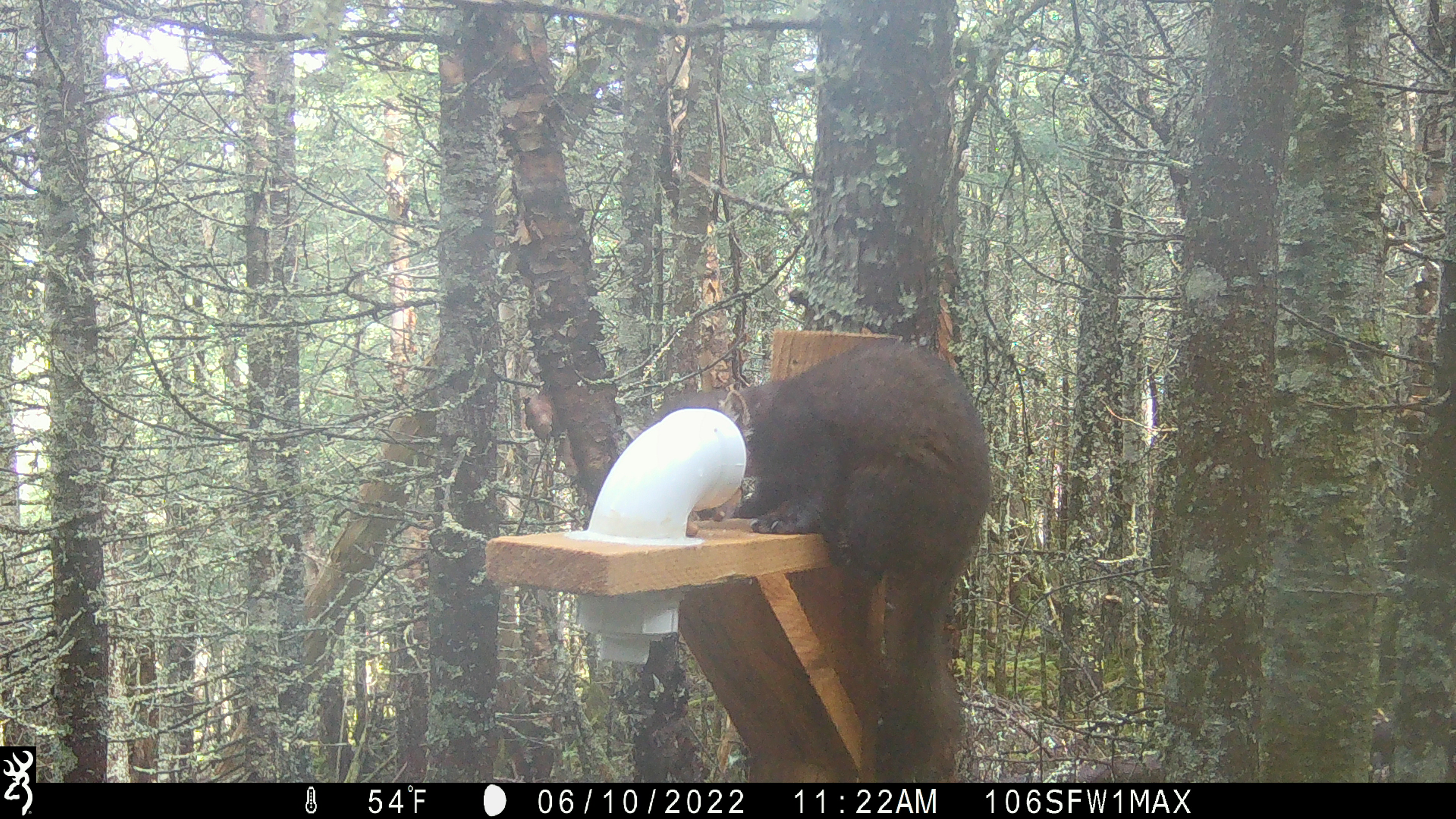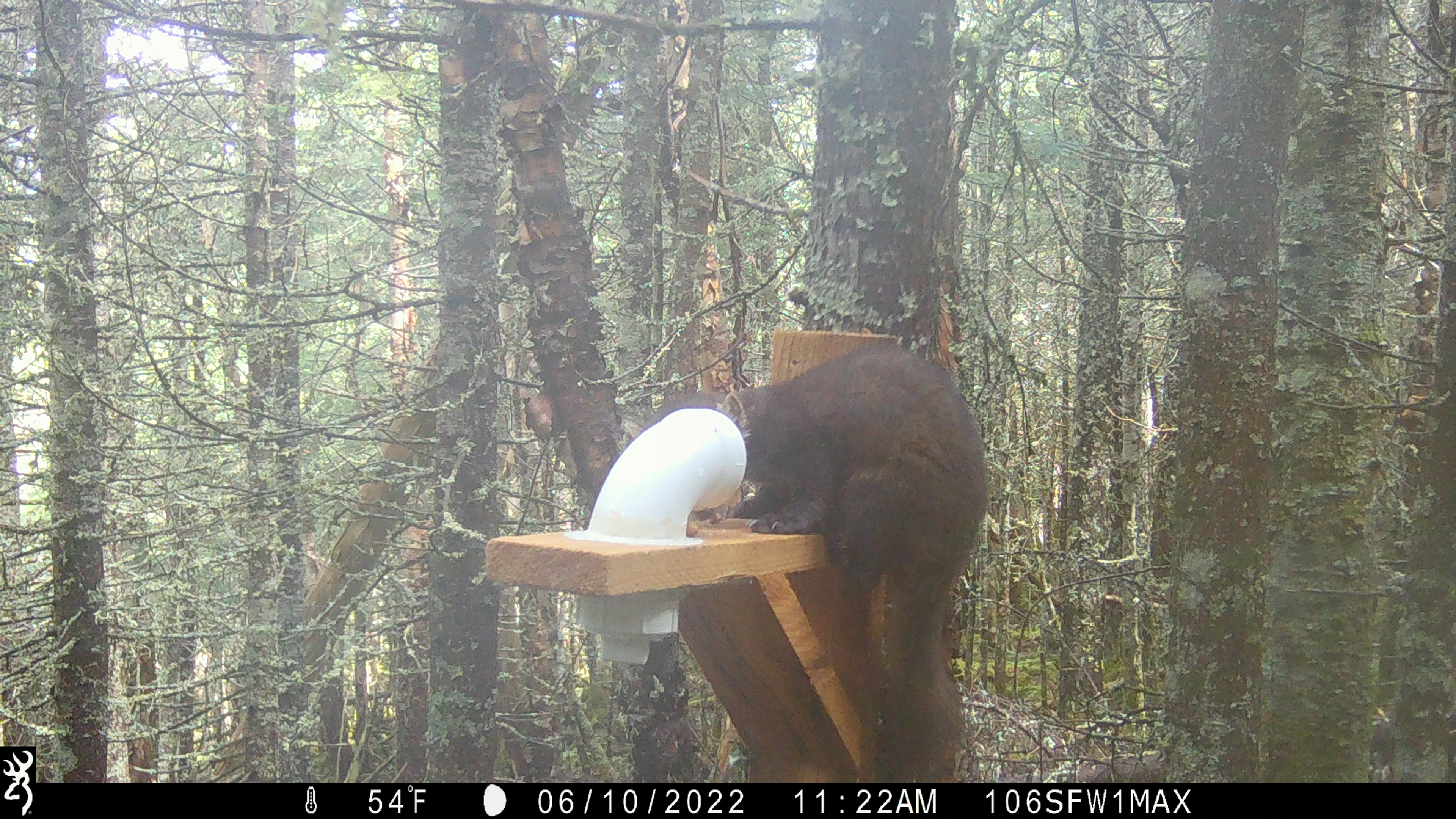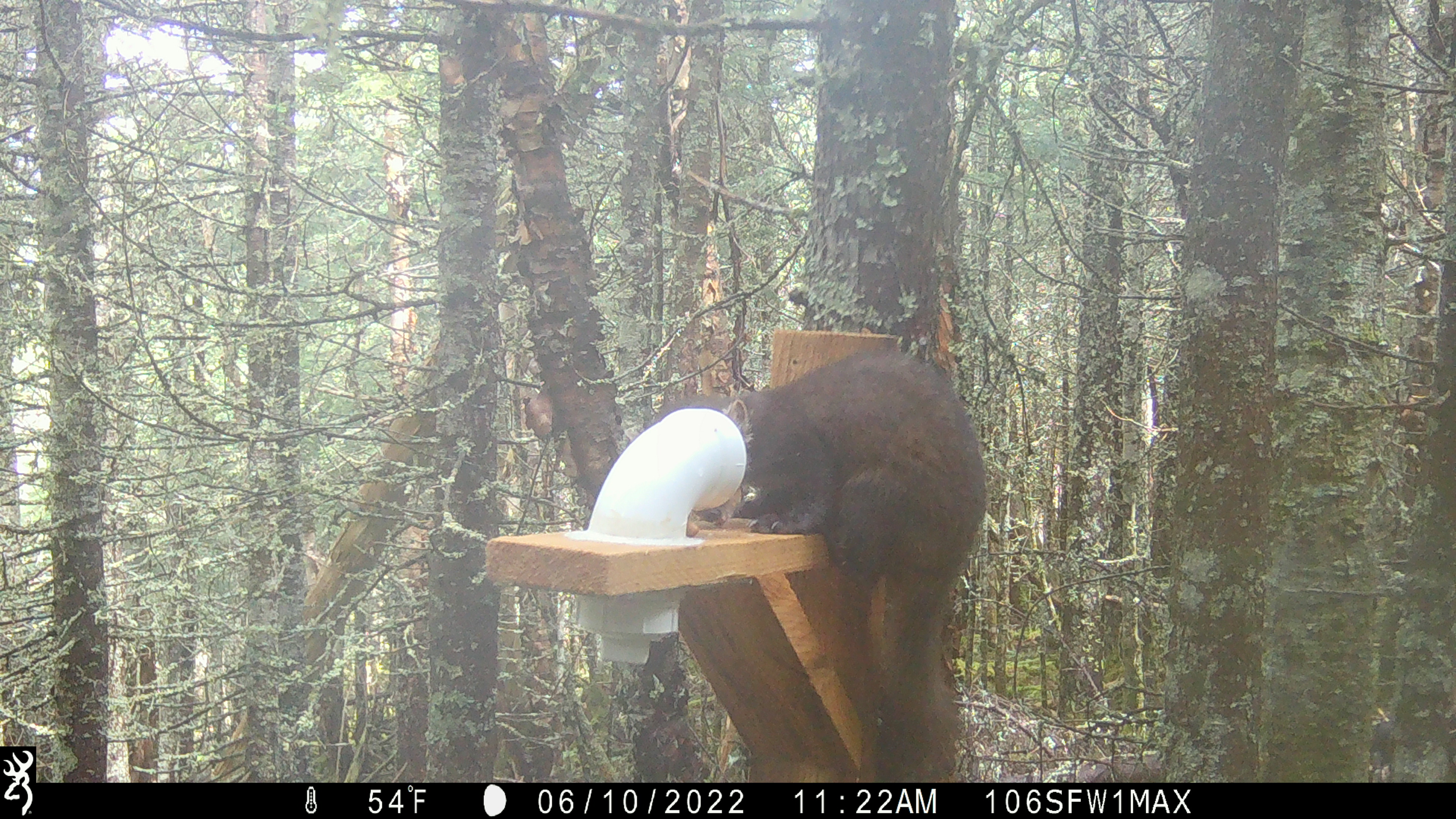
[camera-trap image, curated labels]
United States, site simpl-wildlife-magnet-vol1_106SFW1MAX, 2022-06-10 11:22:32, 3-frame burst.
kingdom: Animalia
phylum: Chordata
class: Mammalia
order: Carnivora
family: Mustelidae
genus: Martes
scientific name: Martes americana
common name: american marten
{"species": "american marten (Martes americana)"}